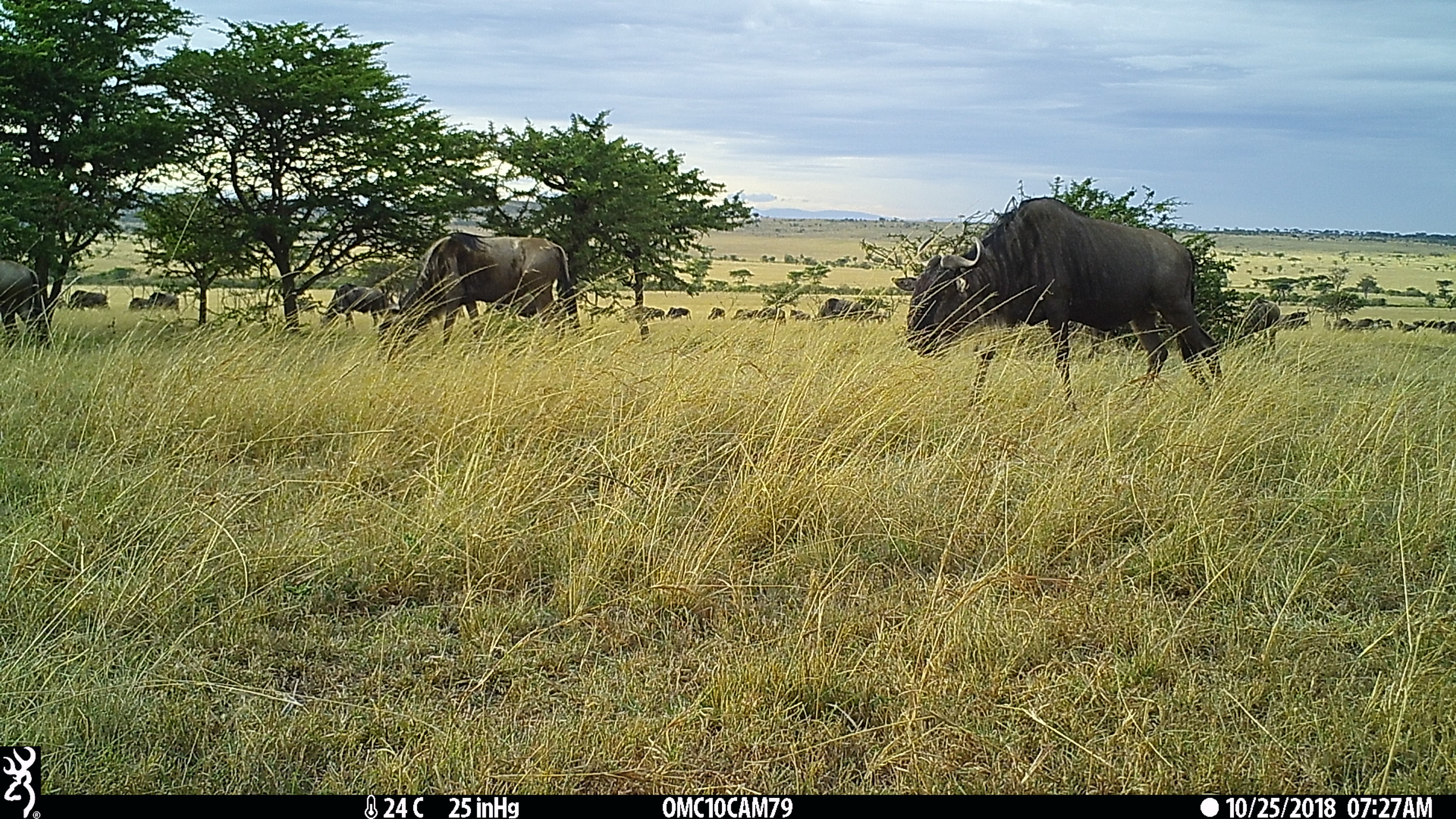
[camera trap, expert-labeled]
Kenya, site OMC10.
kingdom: Animalia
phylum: Chordata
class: Mammalia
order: Artiodactyla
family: Bovidae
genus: Connochaetes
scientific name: Connochaetes taurinus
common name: blue wildebeest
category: wildebeest